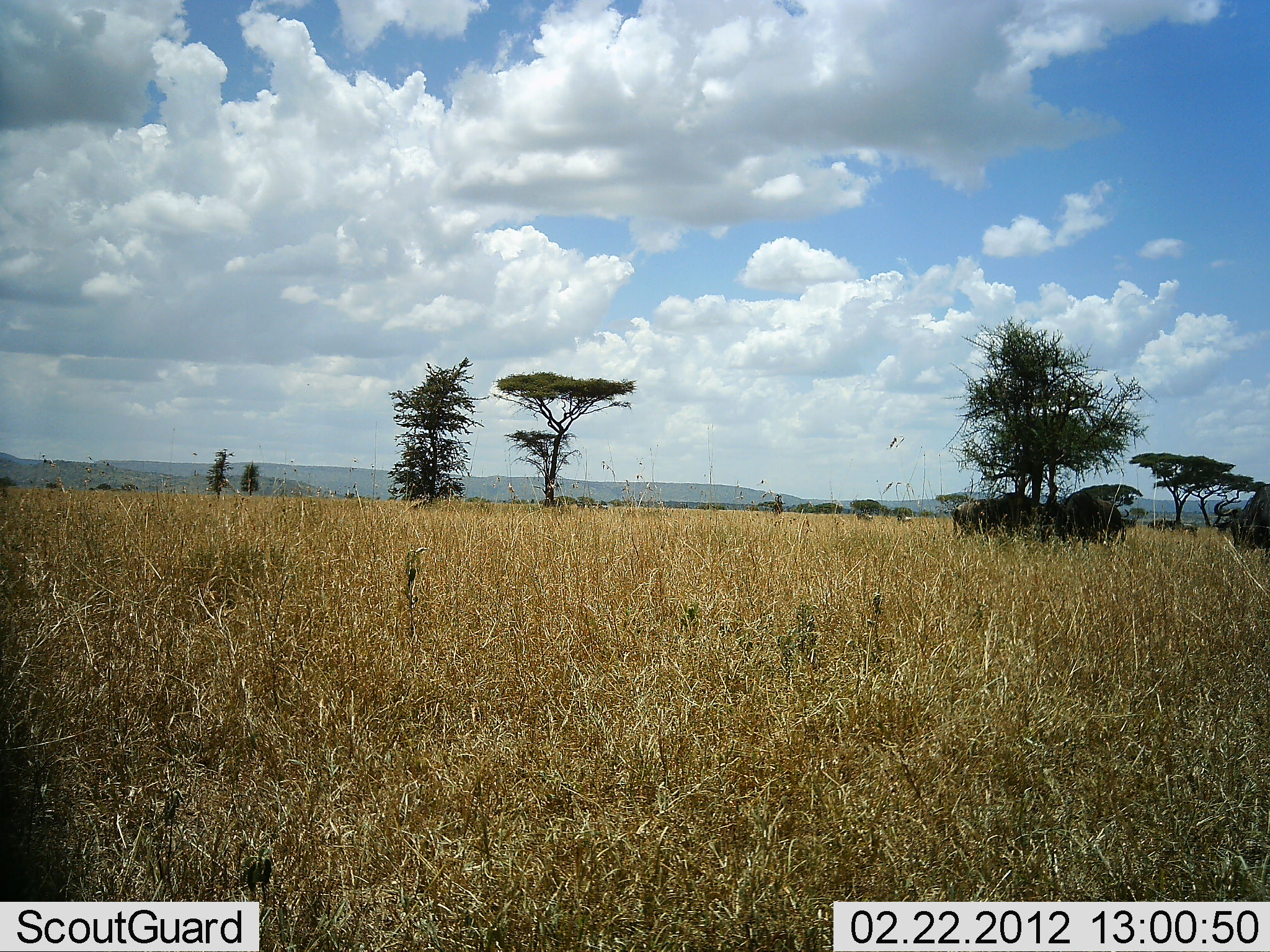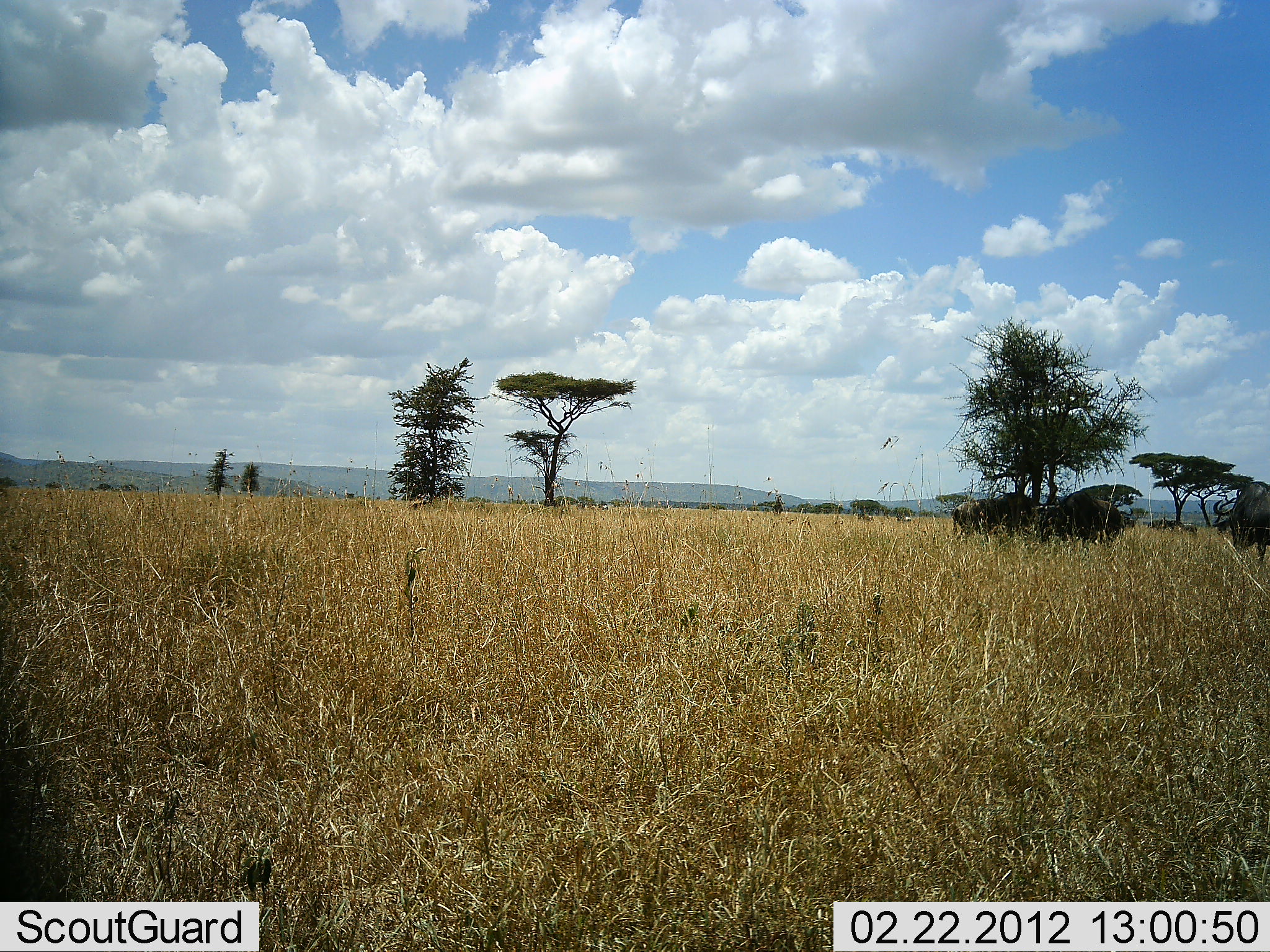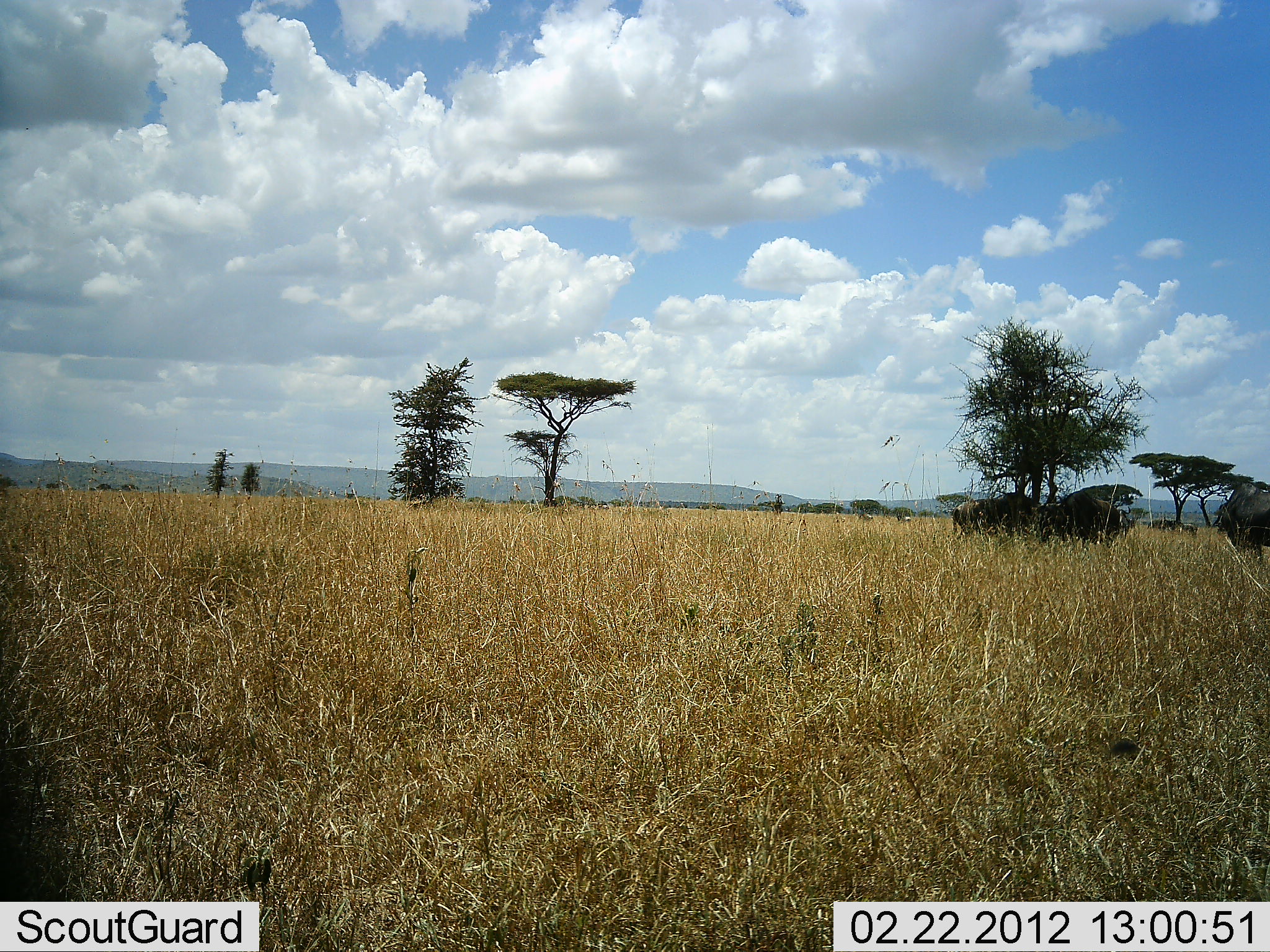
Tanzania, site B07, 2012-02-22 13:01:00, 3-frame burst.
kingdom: Animalia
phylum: Chordata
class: Mammalia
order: Artiodactyla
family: Bovidae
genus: Connochaetes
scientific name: Connochaetes taurinus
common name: blue wildebeest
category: wildebeest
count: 3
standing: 75%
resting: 0%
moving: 25%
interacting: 0%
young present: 0%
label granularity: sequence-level